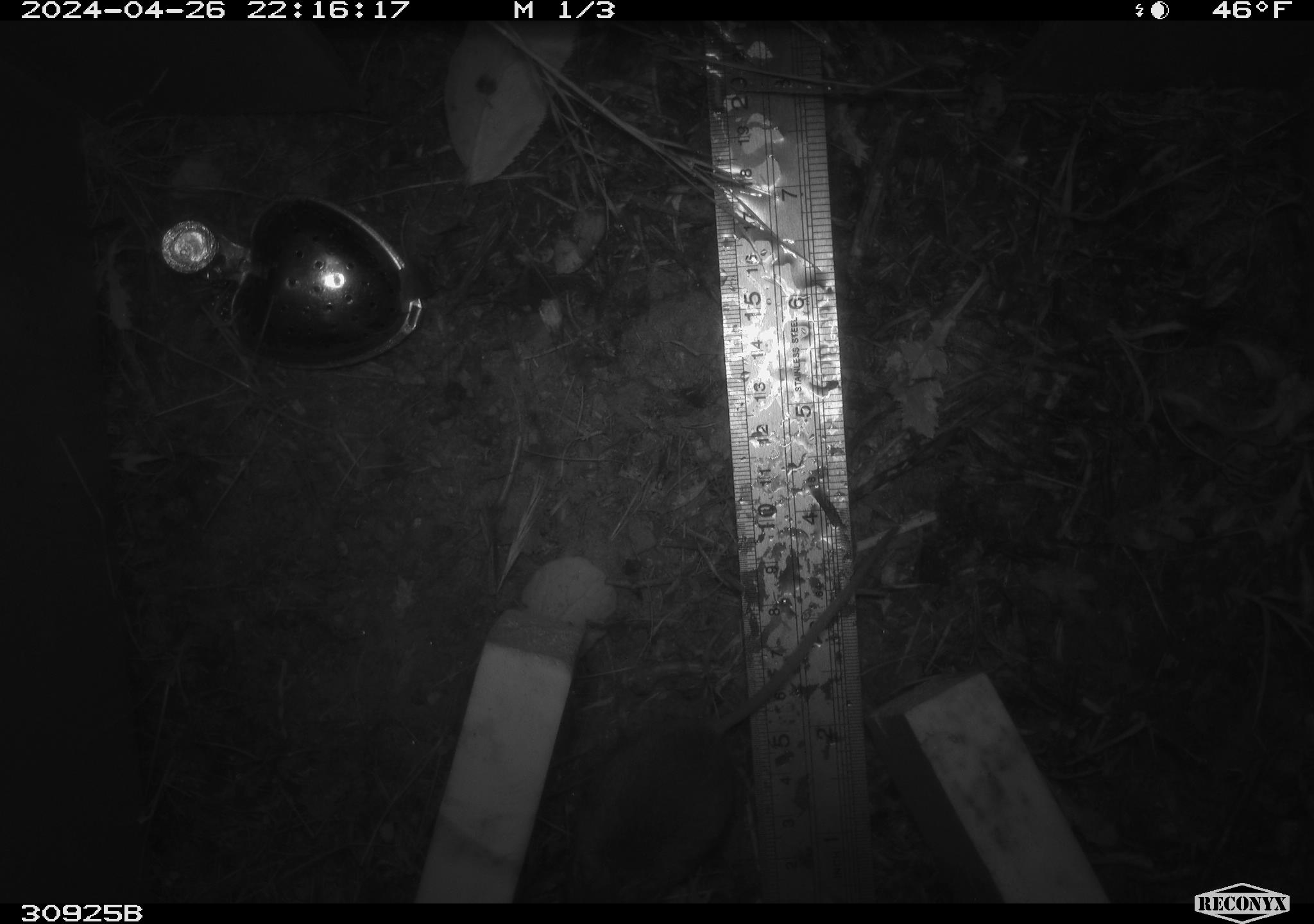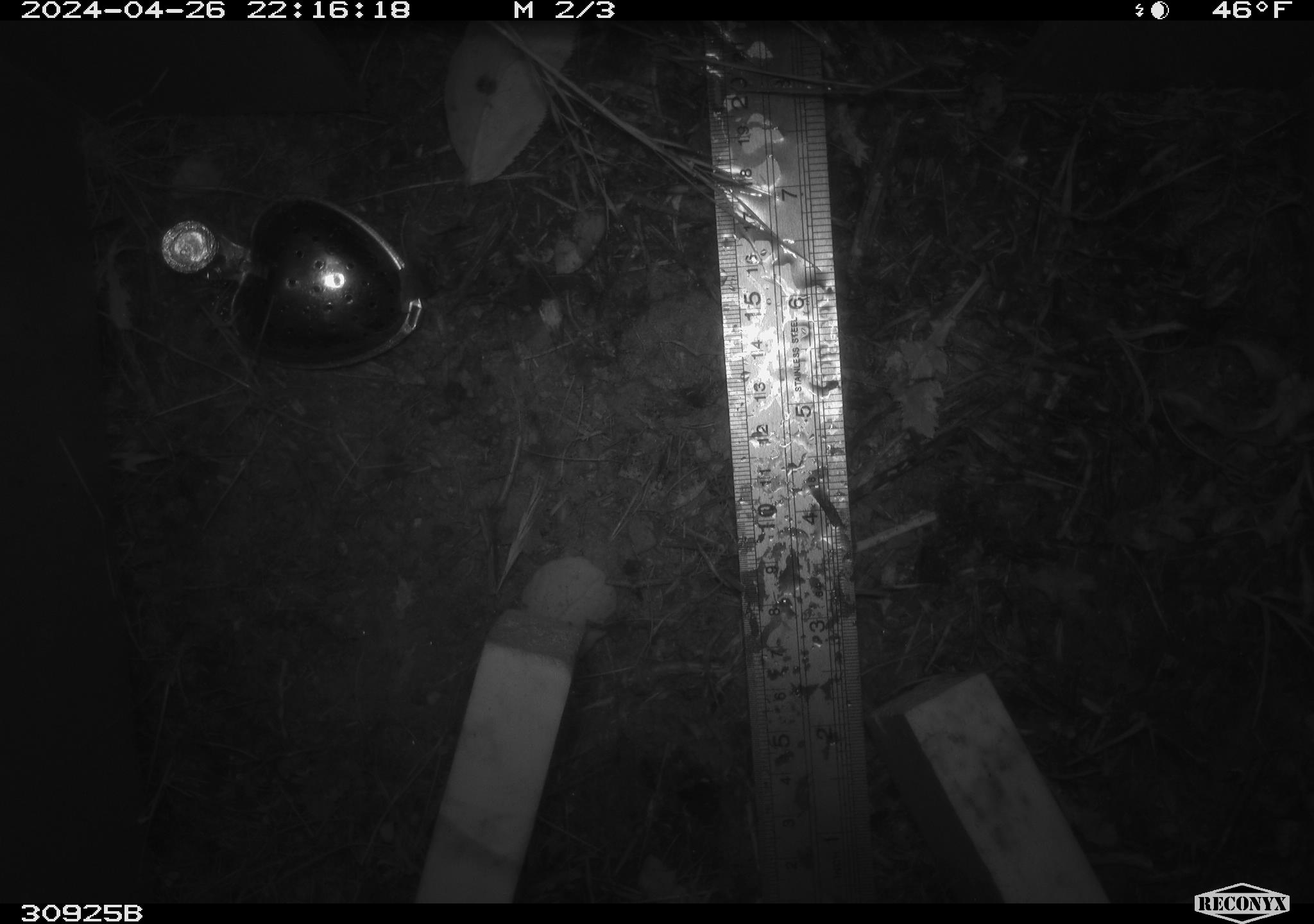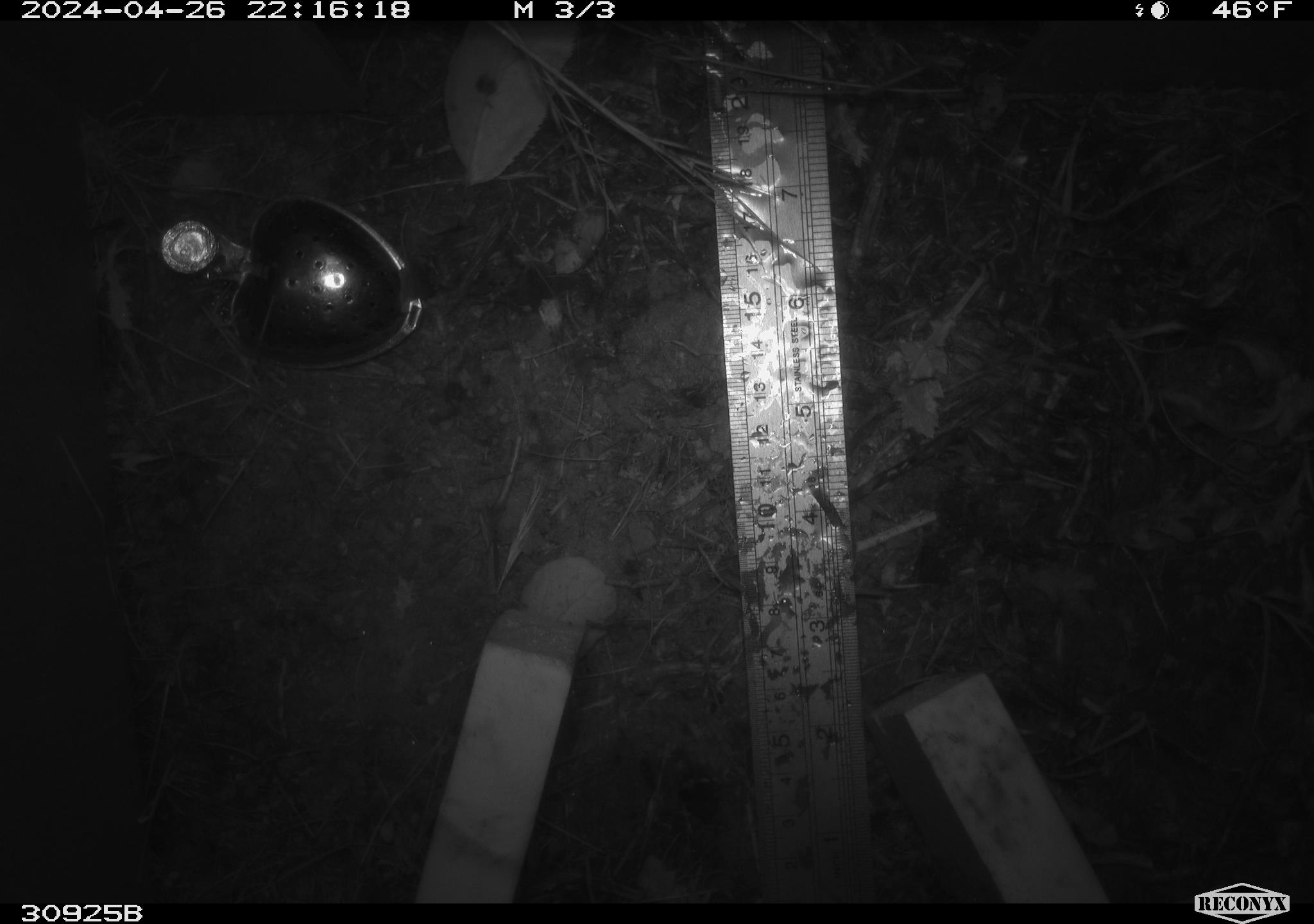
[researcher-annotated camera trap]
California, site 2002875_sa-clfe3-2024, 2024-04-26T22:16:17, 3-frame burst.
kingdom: Animalia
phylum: Chordata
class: Mammalia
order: Rodentia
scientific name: Rodentia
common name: mouse species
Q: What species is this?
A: Mouse species (Rodentia).